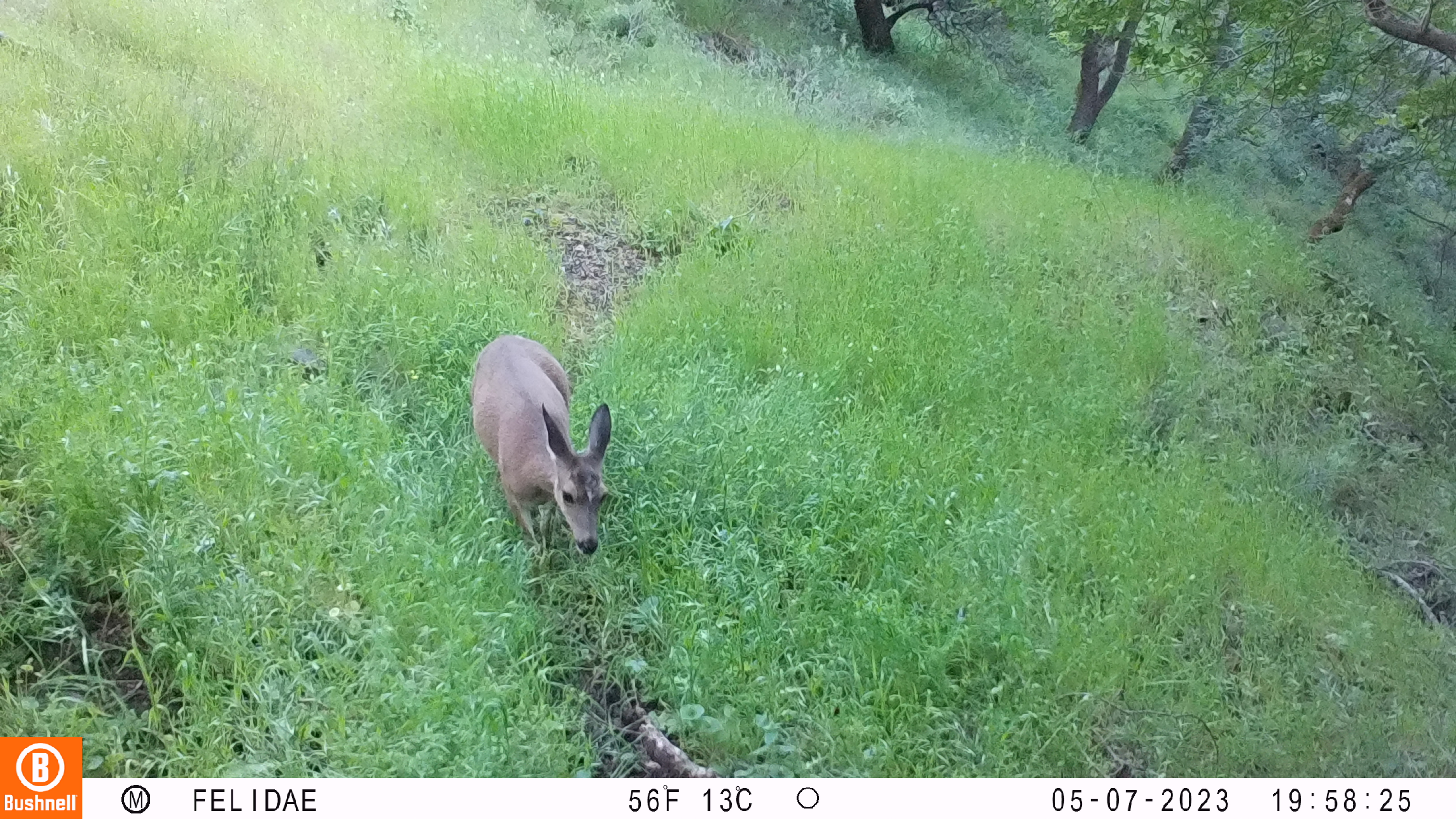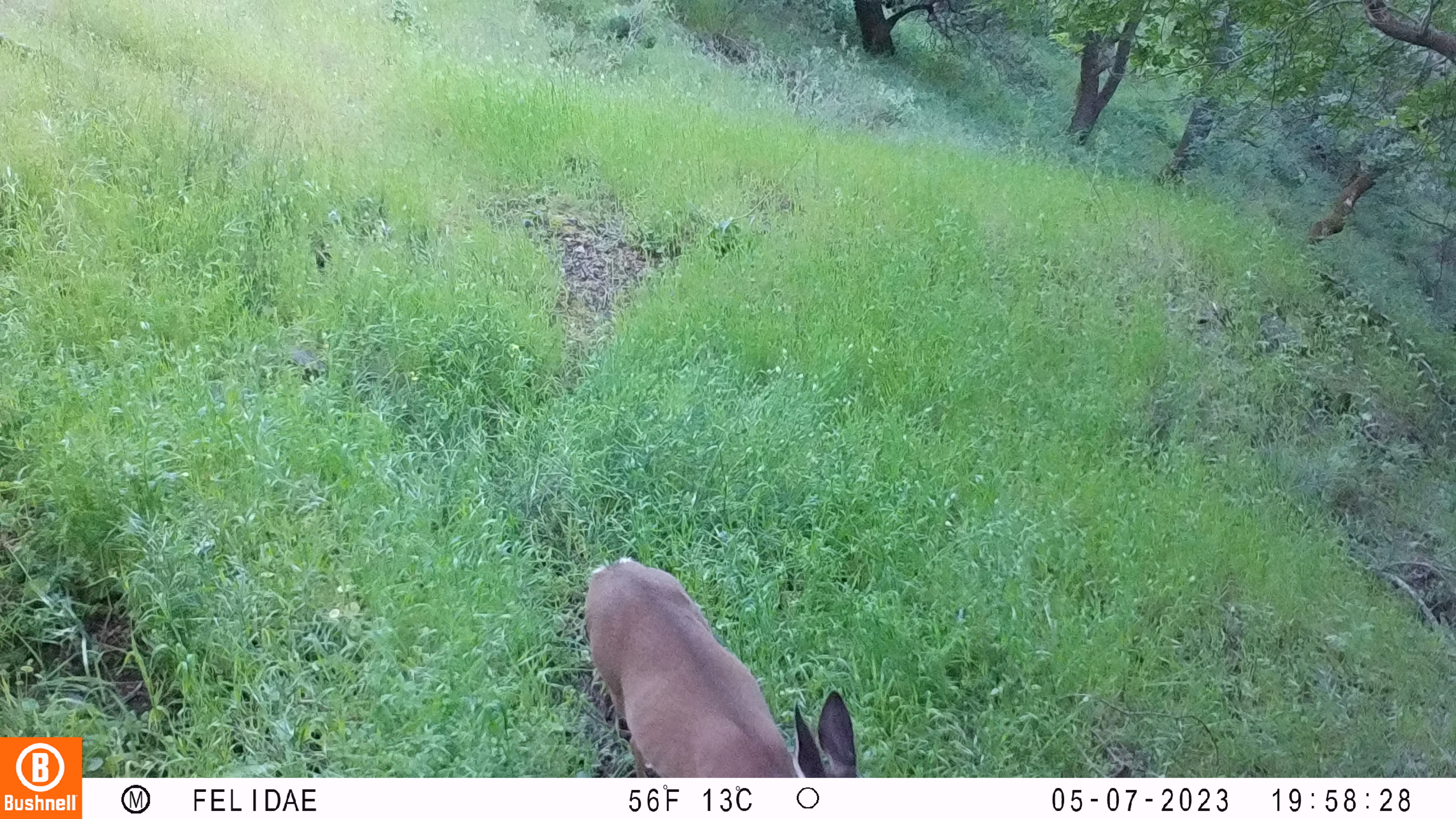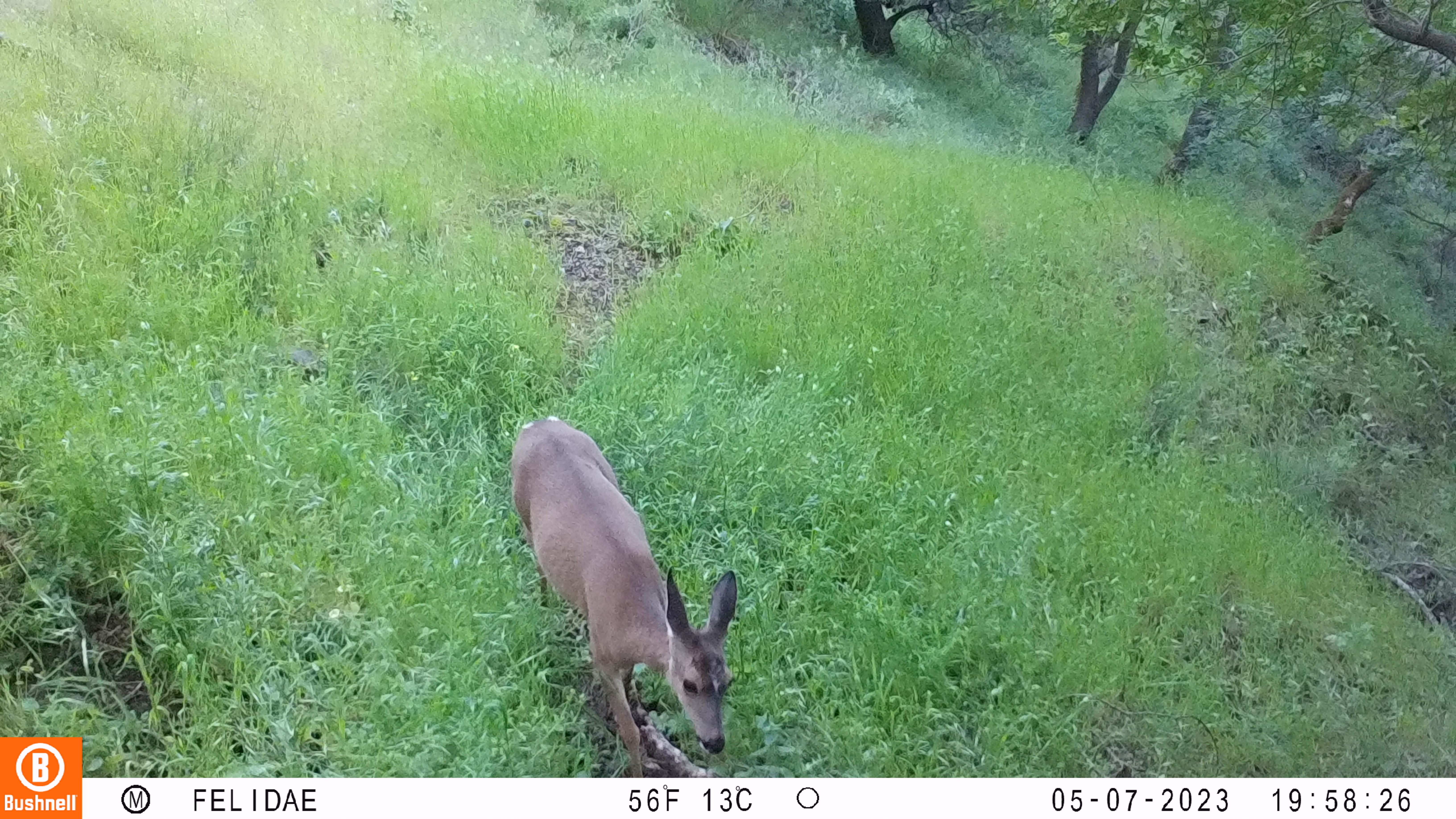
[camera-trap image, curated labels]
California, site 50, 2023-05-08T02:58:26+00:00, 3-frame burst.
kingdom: Animalia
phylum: Chordata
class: Mammalia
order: Artiodactyla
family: Cervidae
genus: Odocoileus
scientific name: Odocoileus hemionus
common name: mule deer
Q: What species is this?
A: Mule deer (Odocoileus hemionus).